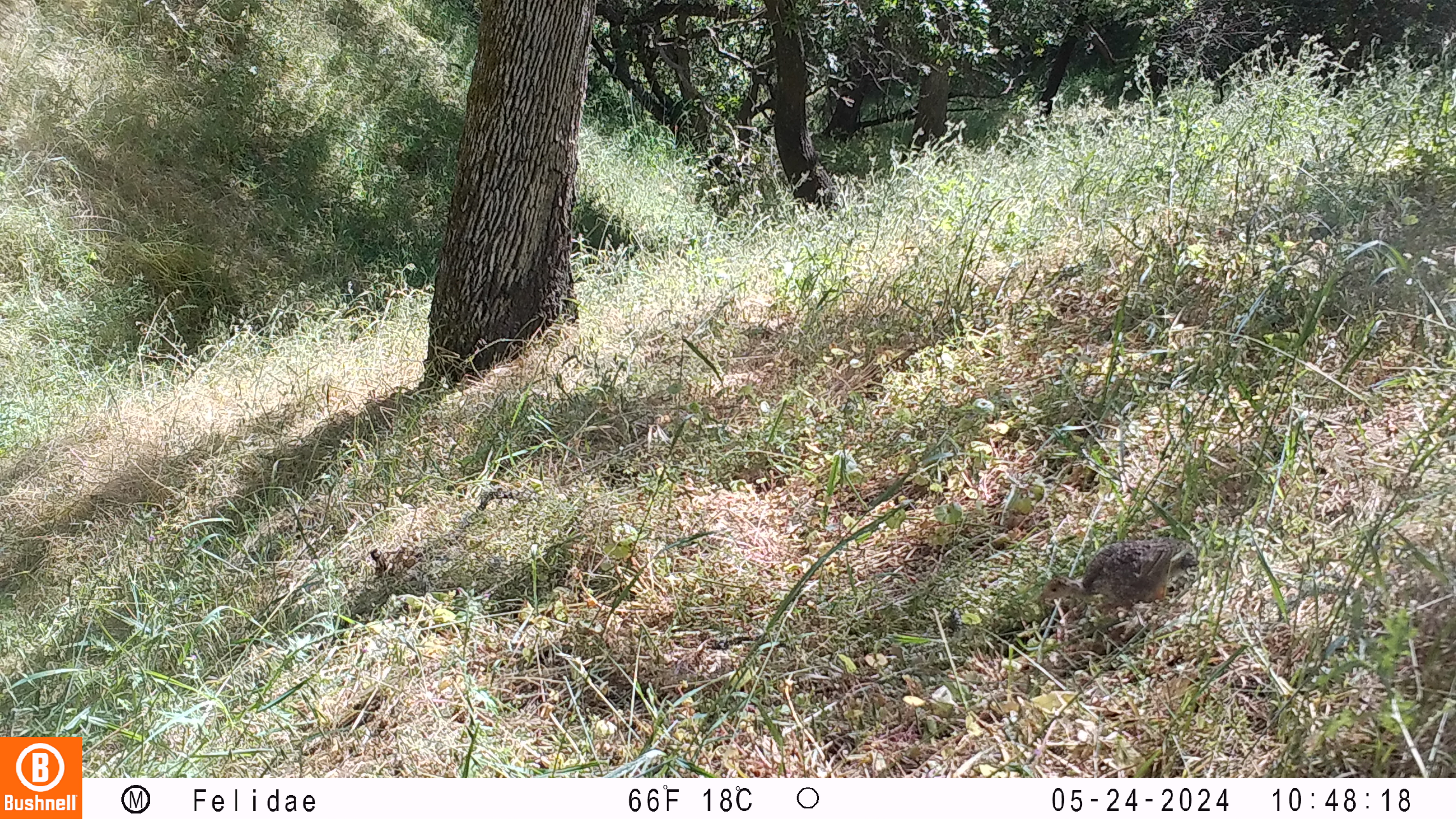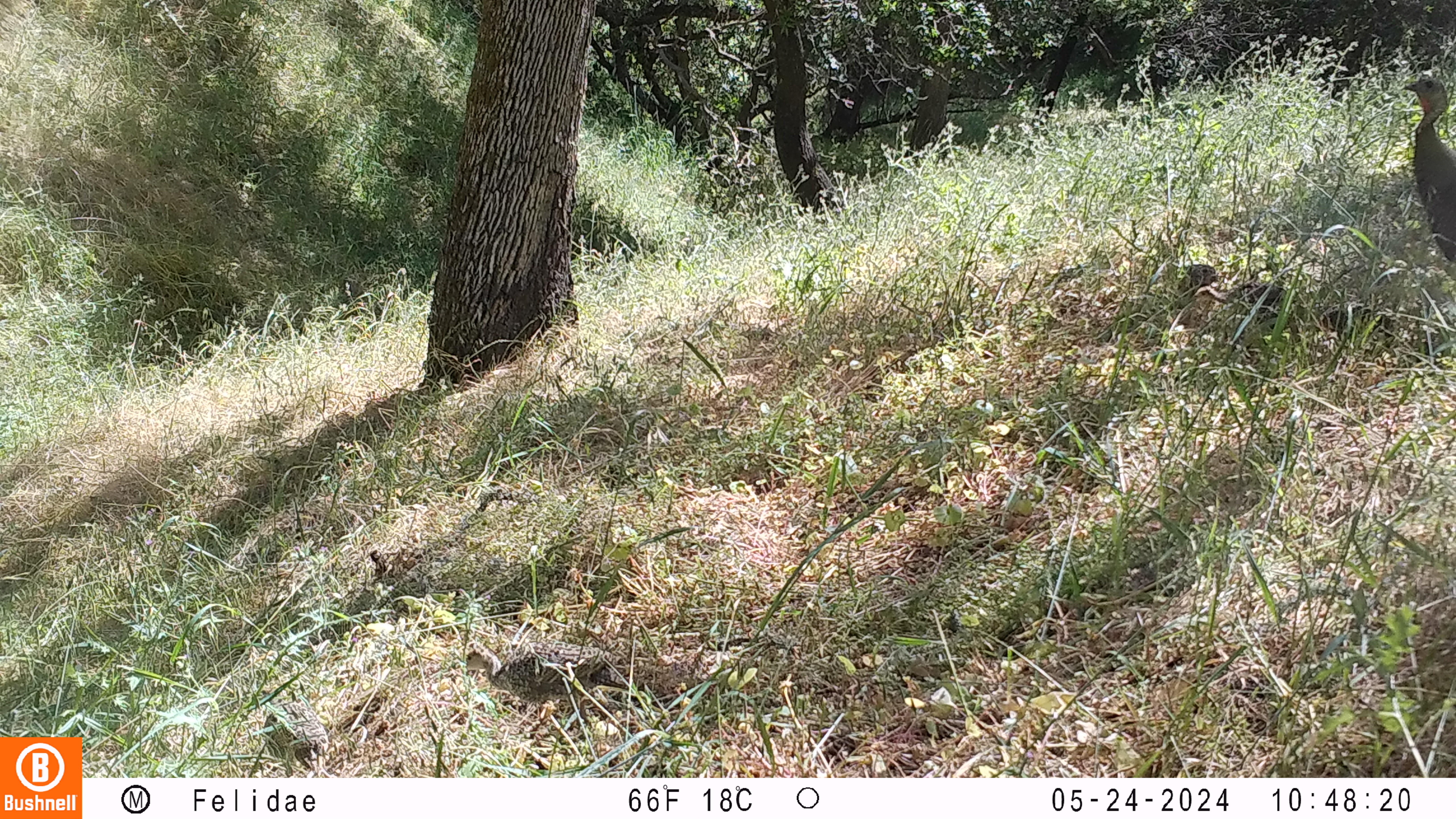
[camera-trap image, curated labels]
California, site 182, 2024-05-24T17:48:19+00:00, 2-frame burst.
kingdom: Animalia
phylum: Chordata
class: Aves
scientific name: Aves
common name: bird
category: unknown bird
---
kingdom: Animalia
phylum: Chordata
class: Aves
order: Galliformes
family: Phasianidae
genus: Meleagris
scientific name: Meleagris gallopavo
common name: turkey